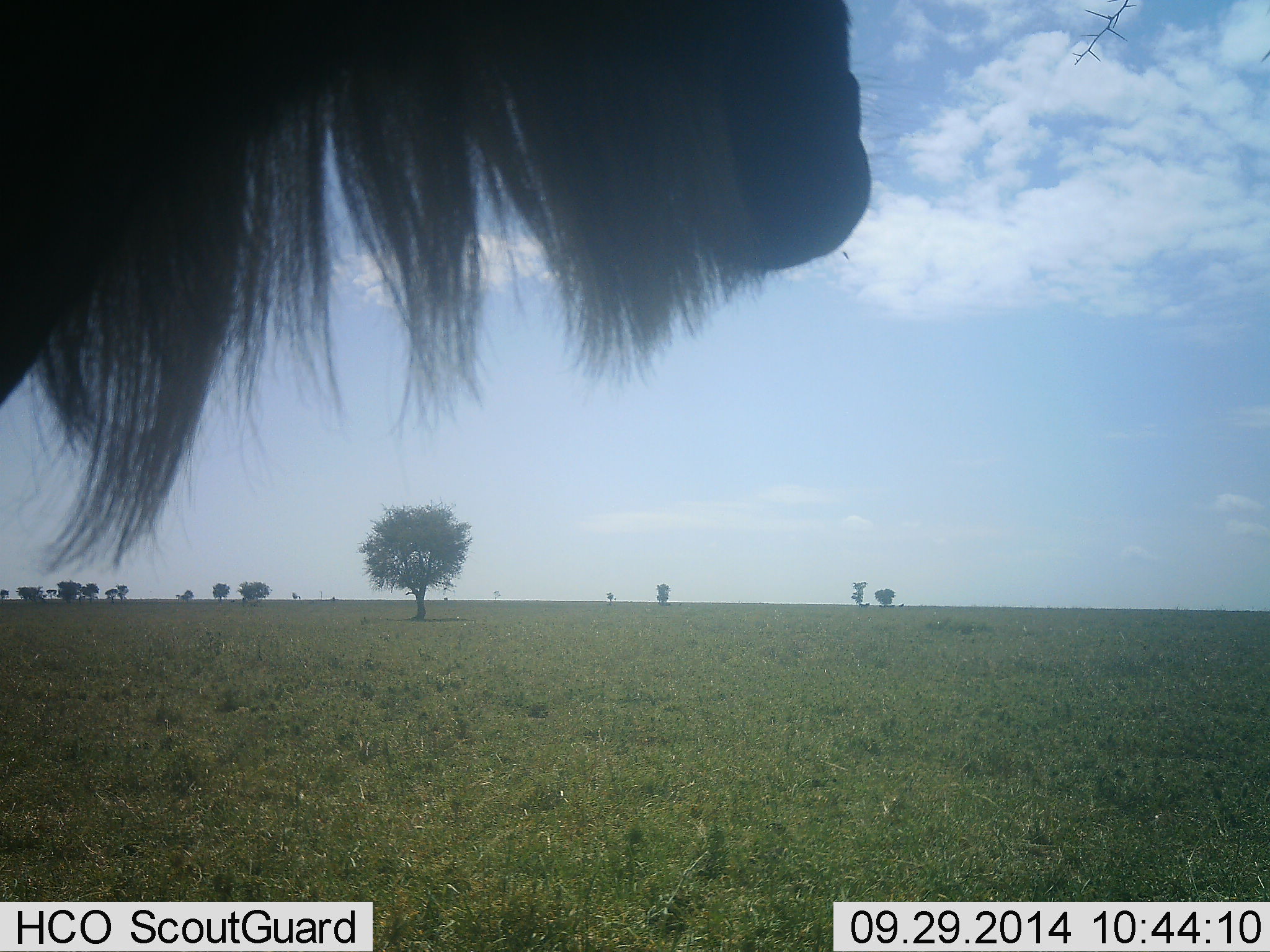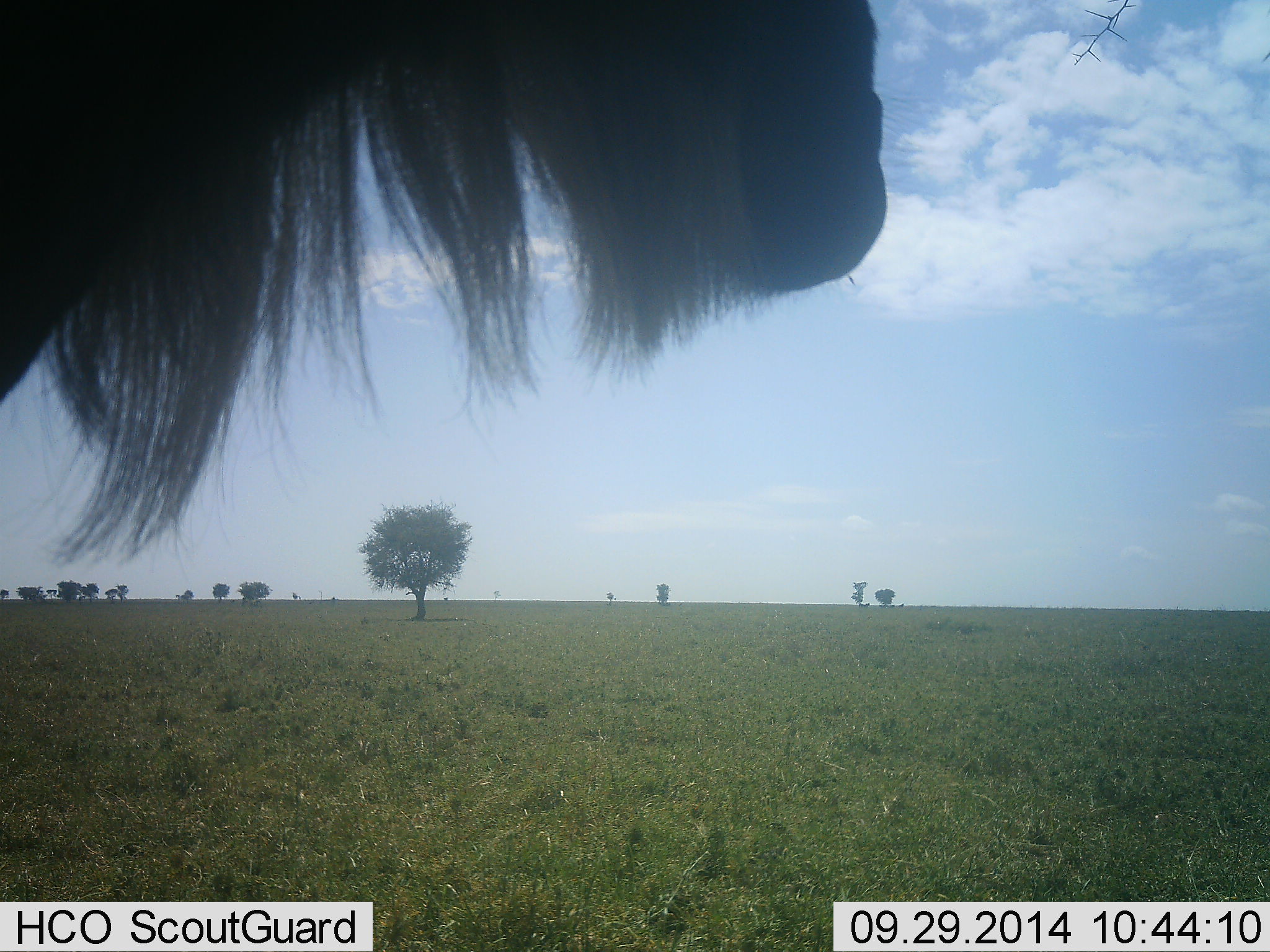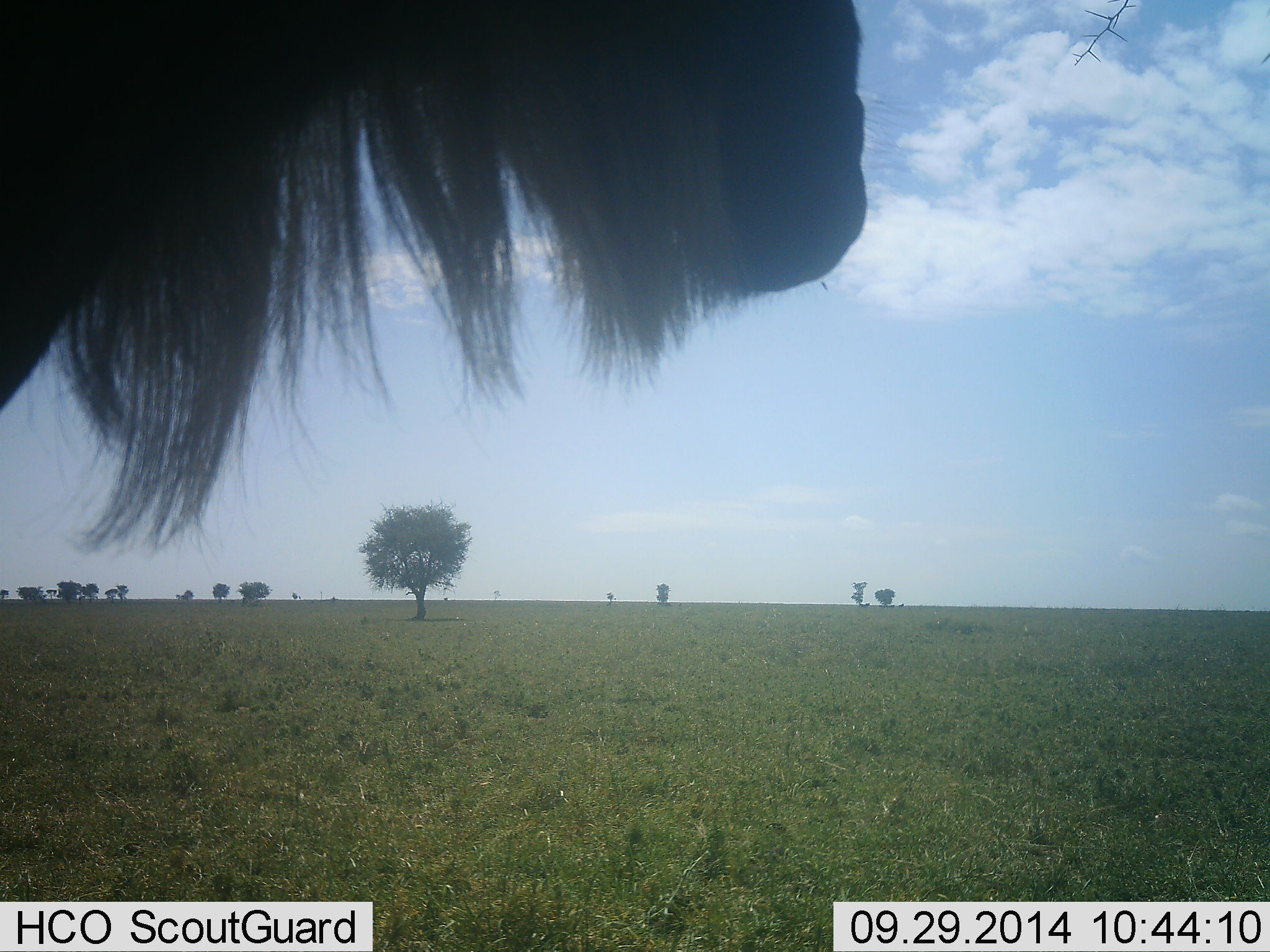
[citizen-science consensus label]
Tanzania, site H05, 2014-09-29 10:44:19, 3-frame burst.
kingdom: Animalia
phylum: Chordata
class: Mammalia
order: Artiodactyla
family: Bovidae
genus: Connochaetes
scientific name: Connochaetes taurinus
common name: blue wildebeest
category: wildebeest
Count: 1.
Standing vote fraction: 90%.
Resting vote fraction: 0%.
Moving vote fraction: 10%.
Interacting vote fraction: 0%.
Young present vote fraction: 0%.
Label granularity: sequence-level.